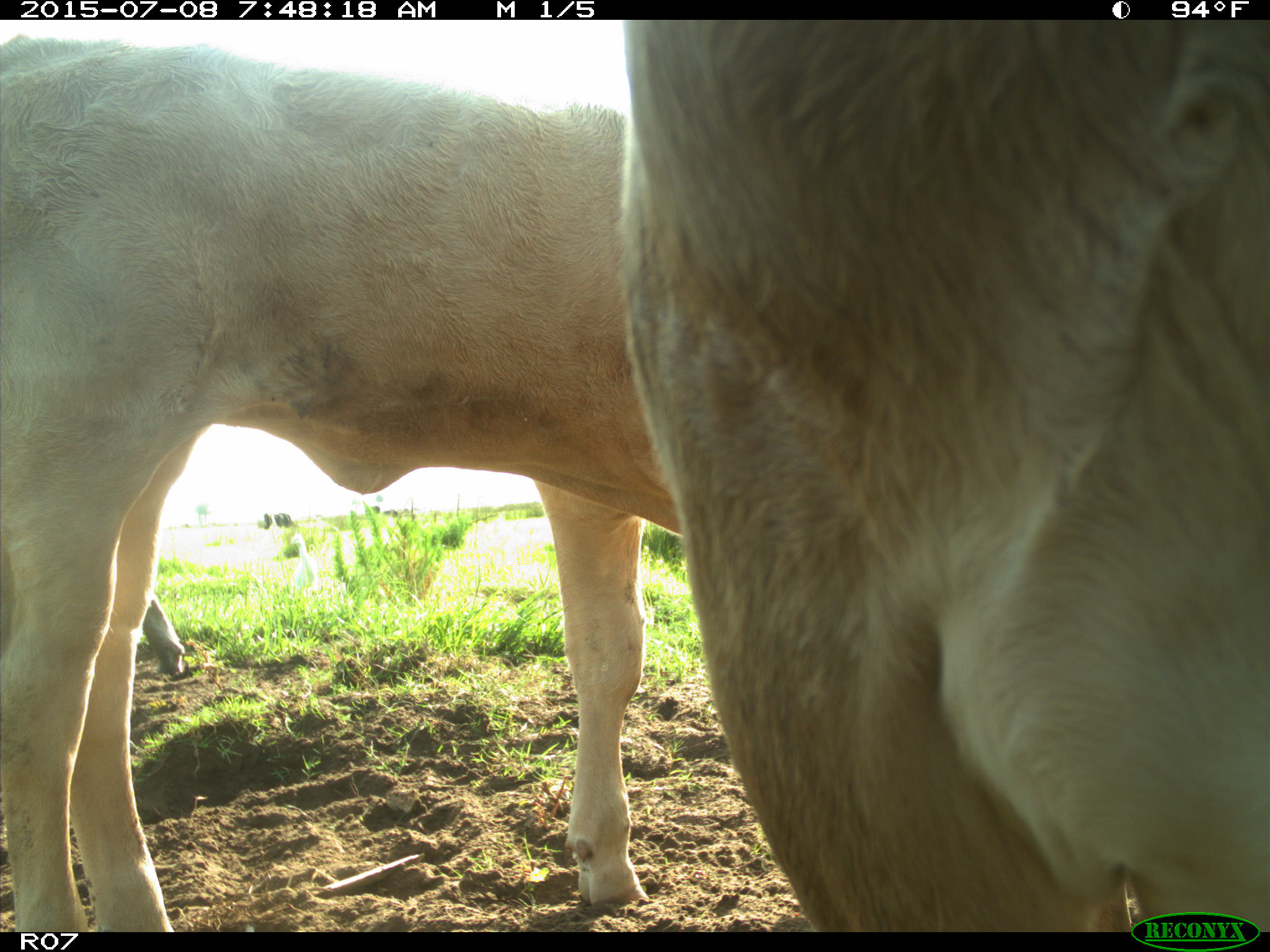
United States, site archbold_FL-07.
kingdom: Animalia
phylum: Chordata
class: Mammalia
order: Artiodactyla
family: Bovidae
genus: Bos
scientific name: Bos taurus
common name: domestic cow